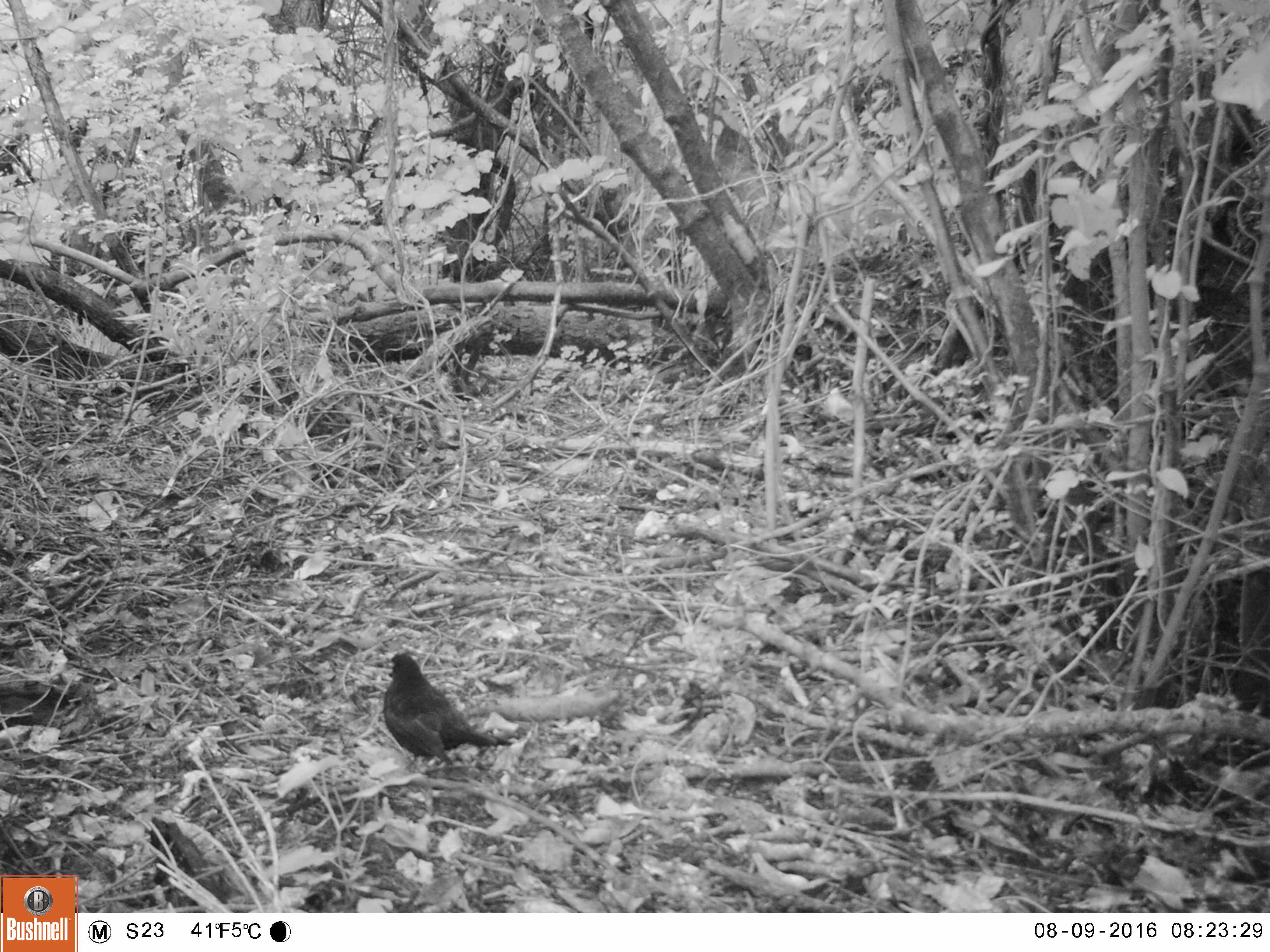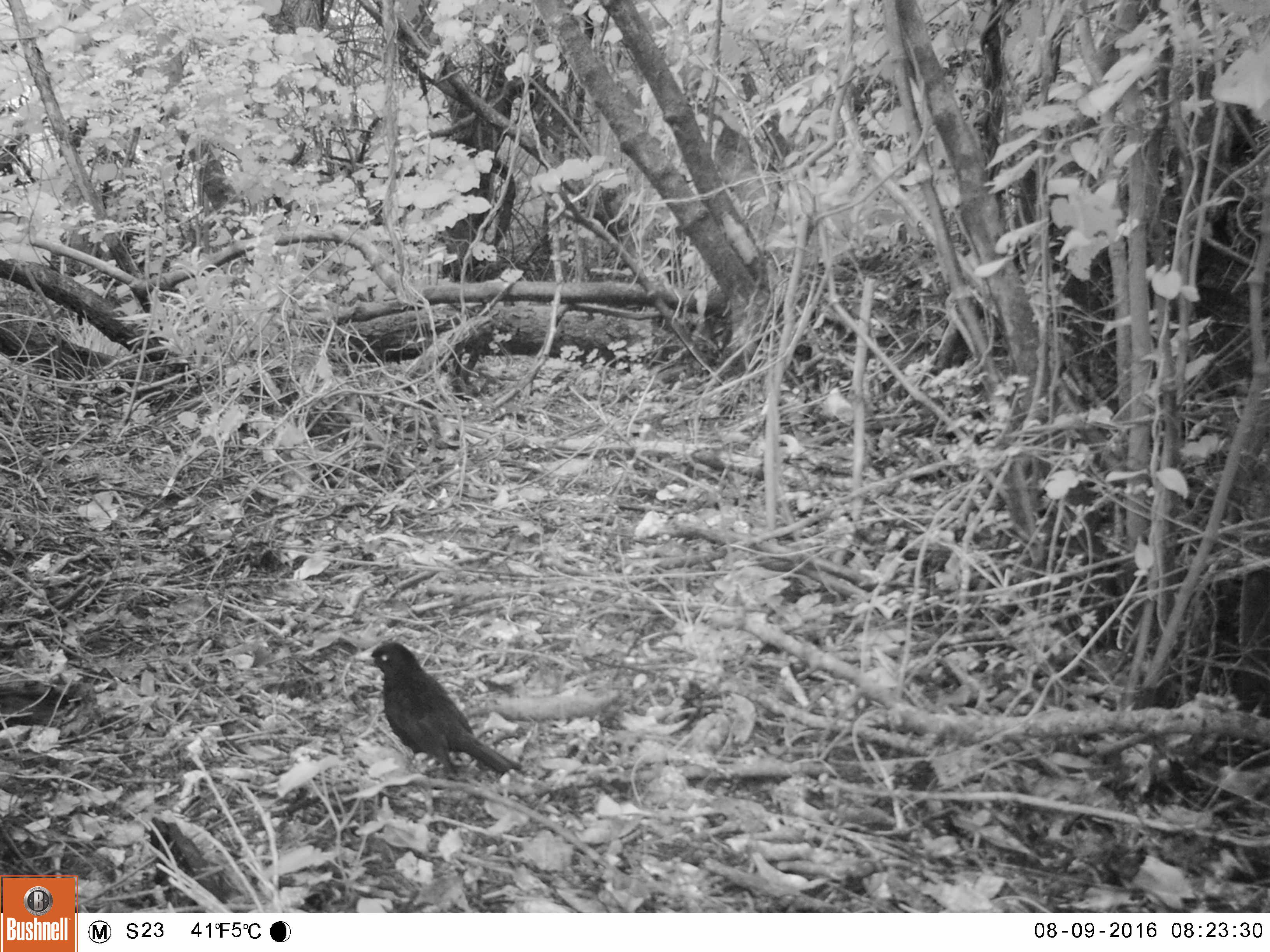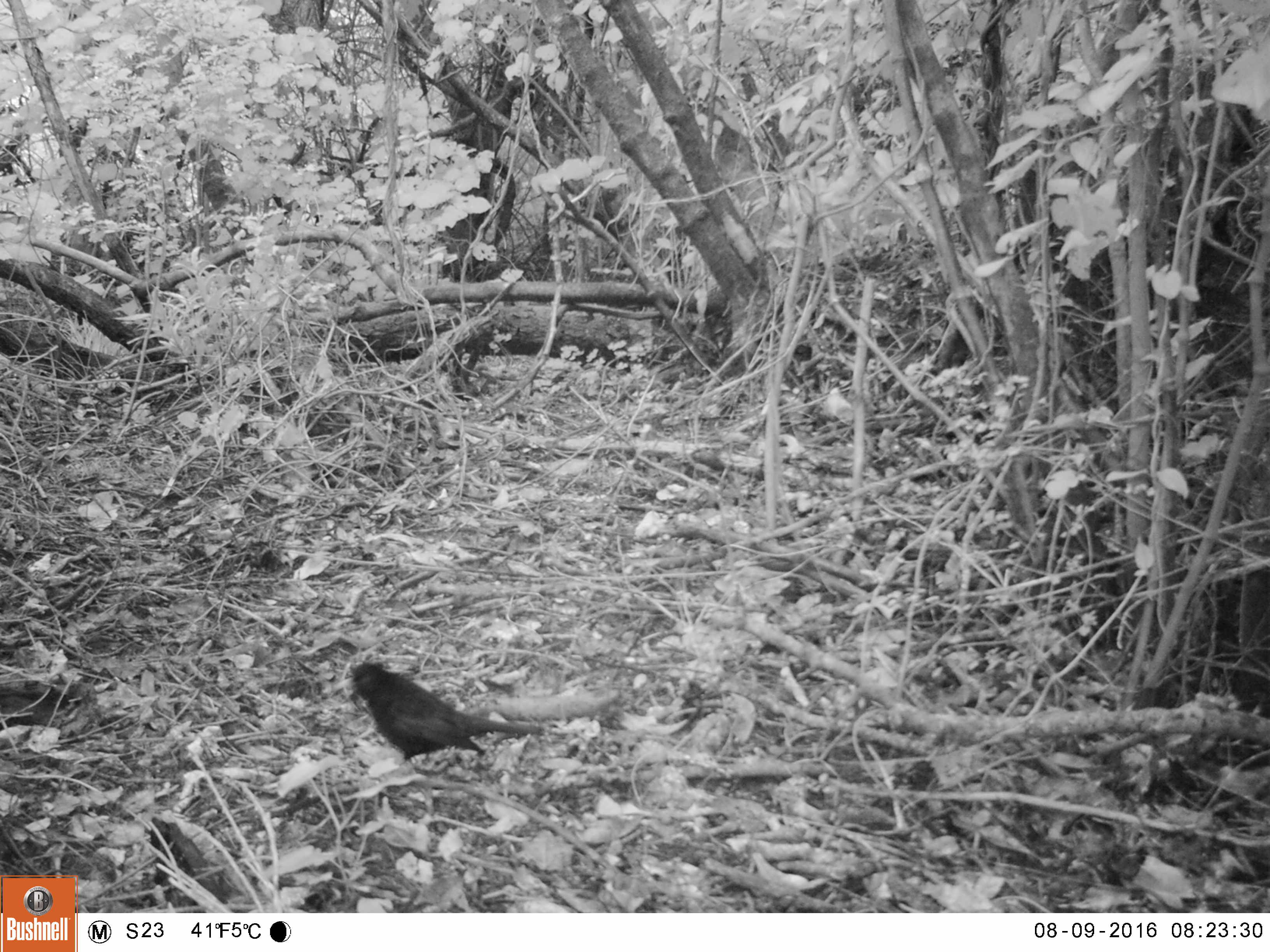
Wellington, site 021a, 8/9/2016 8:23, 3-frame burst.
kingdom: Animalia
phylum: Chordata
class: Aves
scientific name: Aves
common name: bird